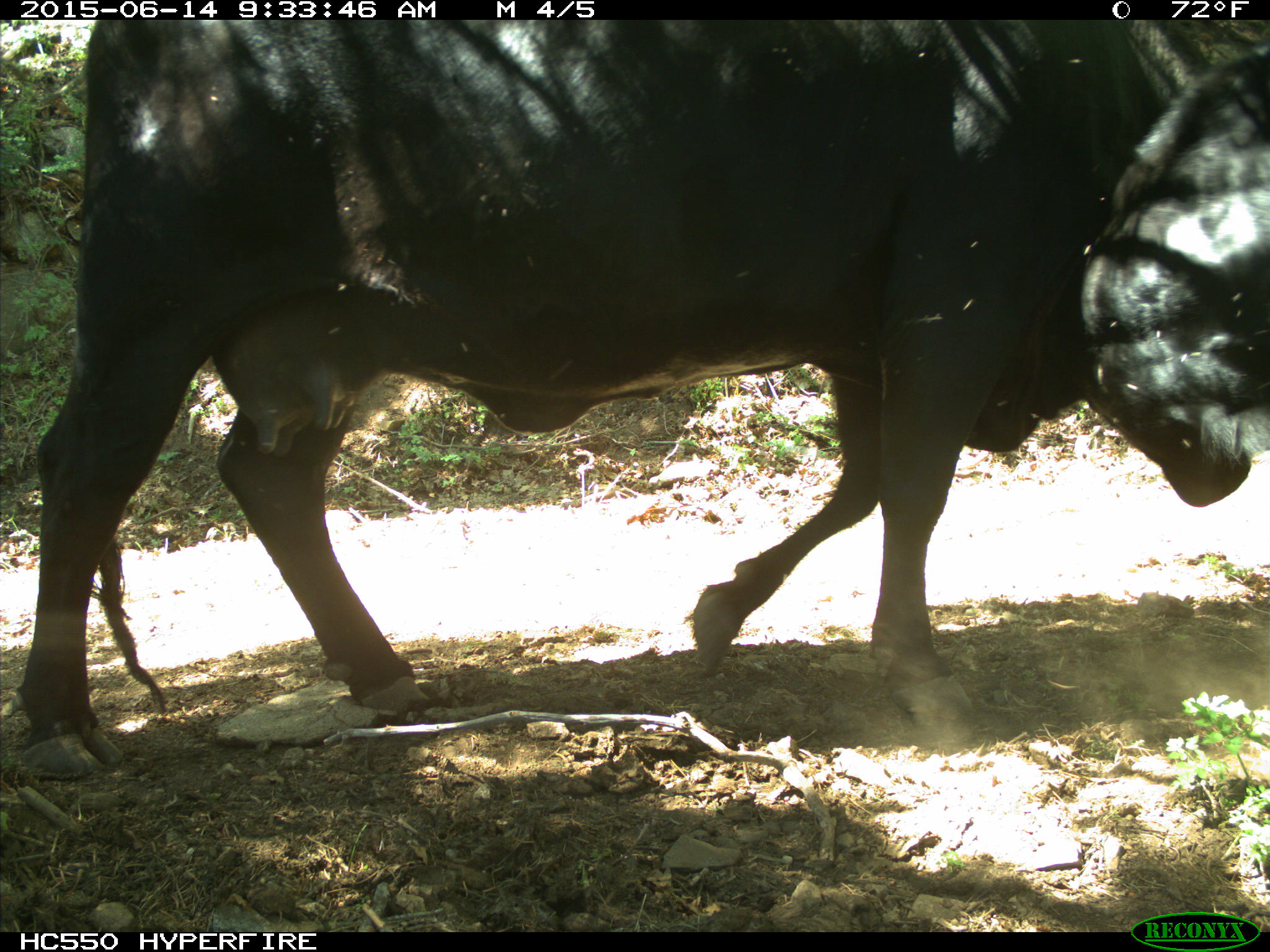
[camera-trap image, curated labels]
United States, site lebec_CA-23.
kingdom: Animalia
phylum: Chordata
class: Mammalia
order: Artiodactyla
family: Bovidae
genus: Bos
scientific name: Bos taurus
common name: domestic cow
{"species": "Bos taurus (domestic cow)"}